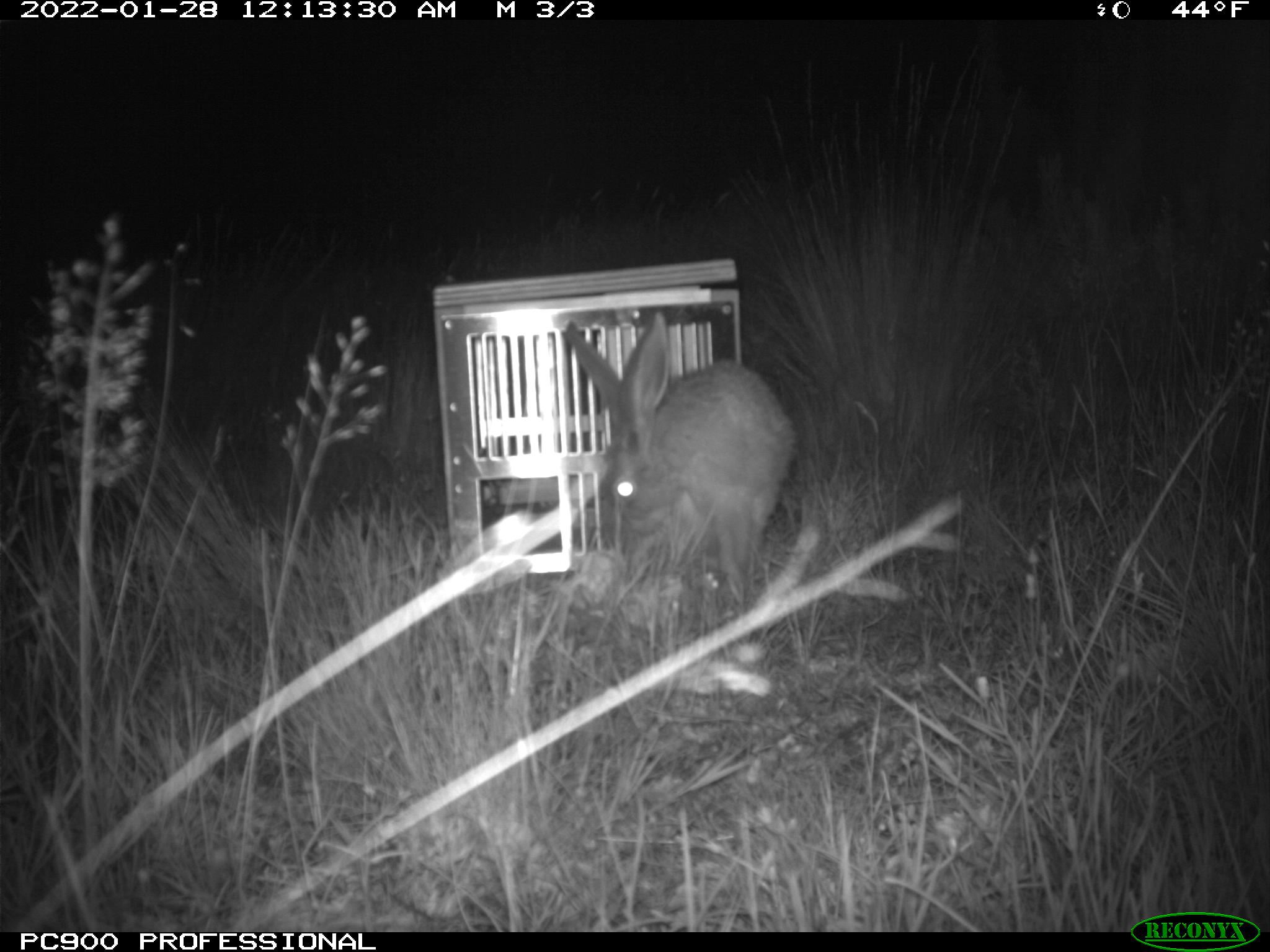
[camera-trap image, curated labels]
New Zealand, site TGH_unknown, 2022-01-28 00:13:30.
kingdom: Animalia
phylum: Chordata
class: Mammalia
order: Lagomorpha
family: Leporidae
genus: Lepus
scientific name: Lepus europaeus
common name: brown hare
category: hare